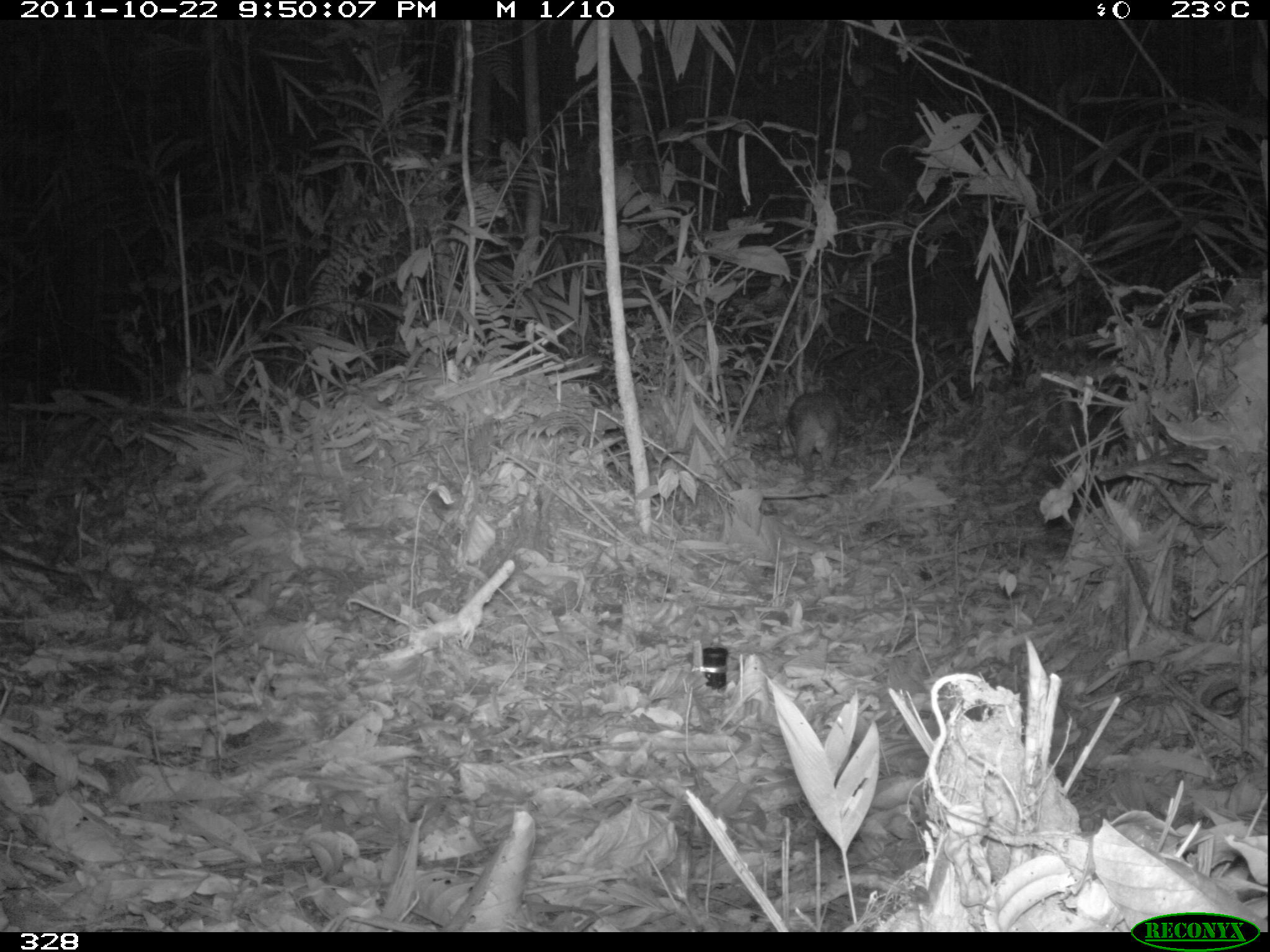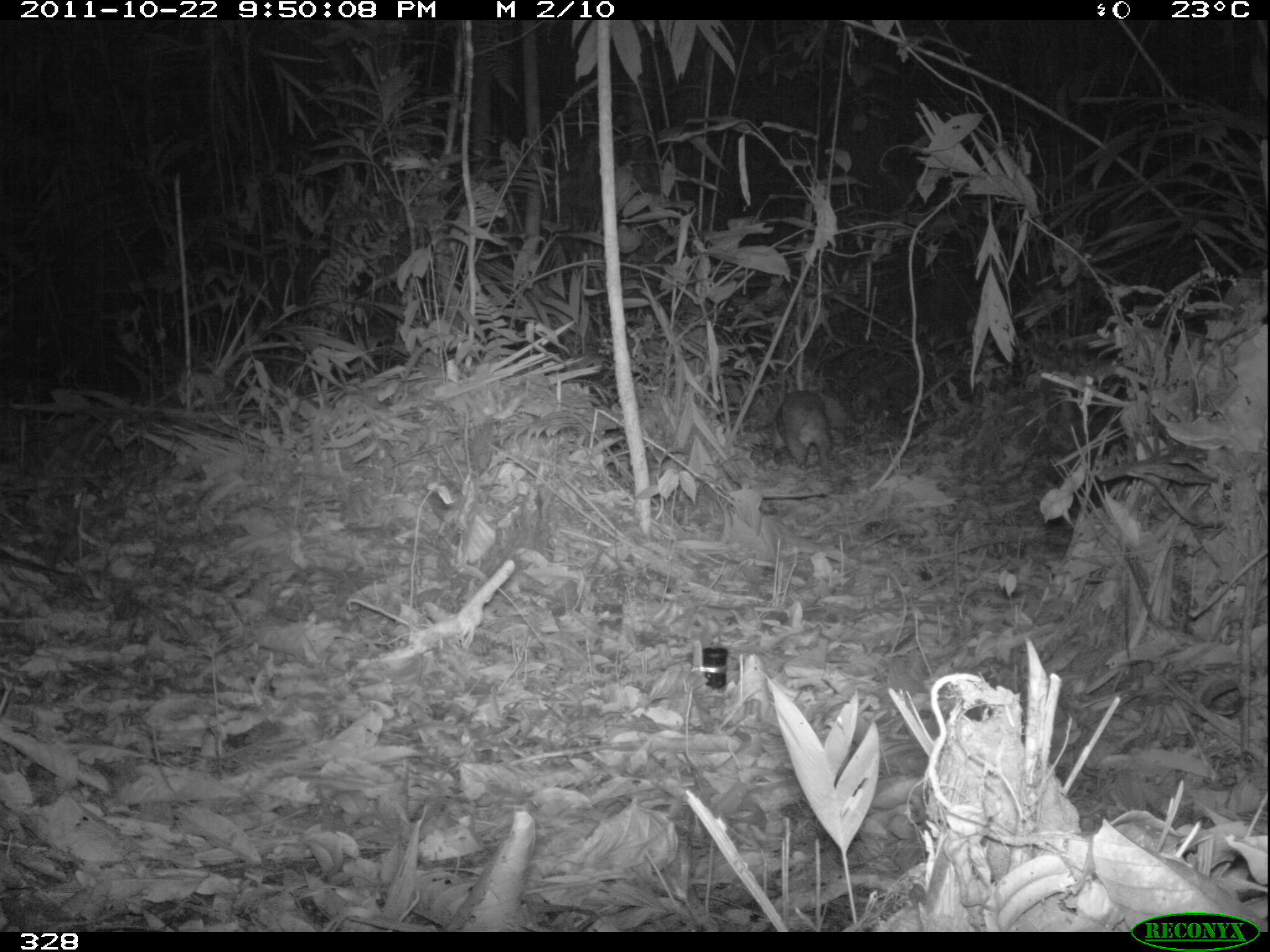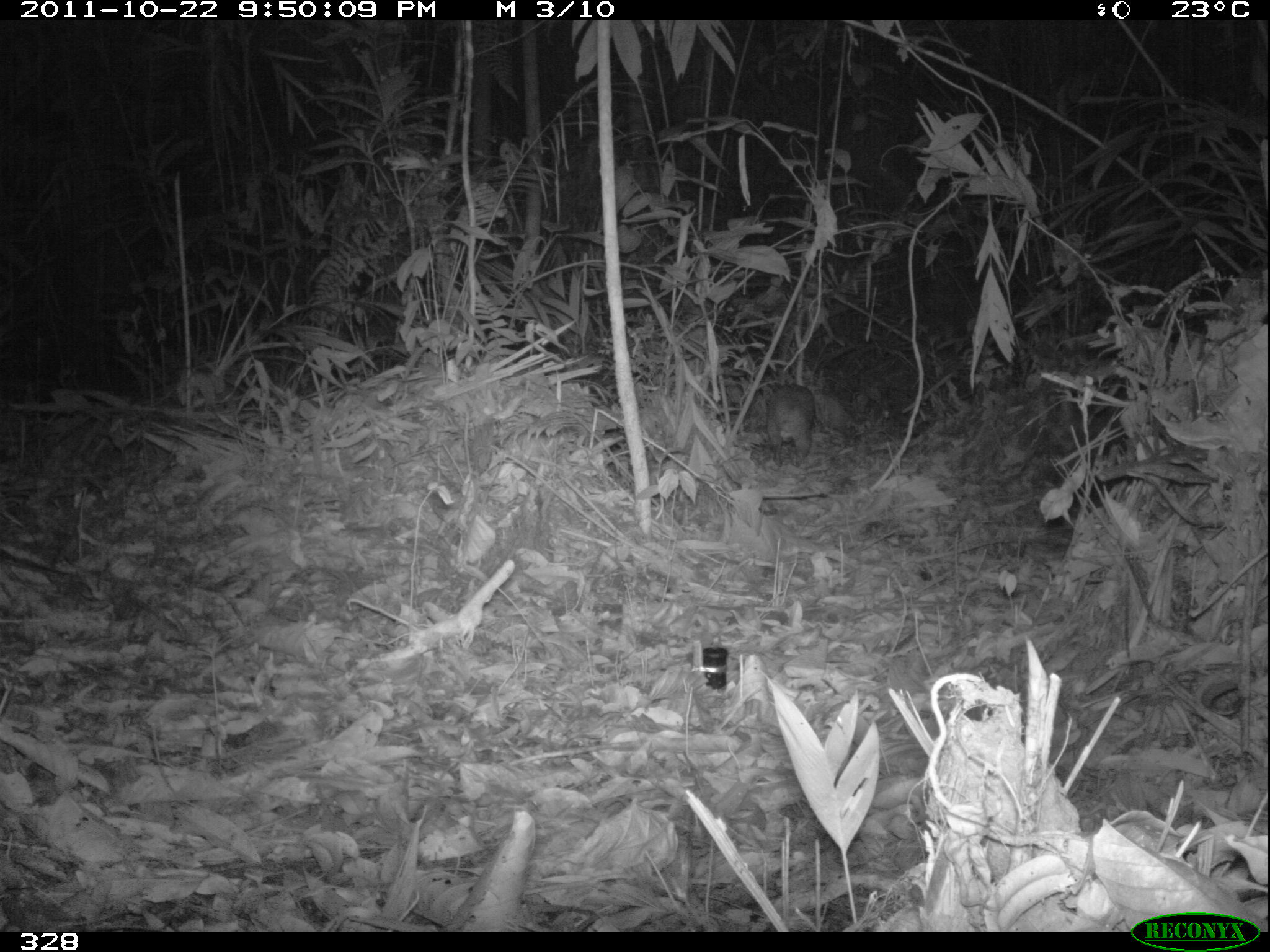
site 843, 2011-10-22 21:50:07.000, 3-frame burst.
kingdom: Animalia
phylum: Chordata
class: Mammalia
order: Rodentia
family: Cuniculidae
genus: Cuniculus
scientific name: Cuniculus paca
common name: spotted paca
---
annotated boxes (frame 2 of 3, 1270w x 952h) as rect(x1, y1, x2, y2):
cuniculus paca: rect(775, 390, 832, 473)